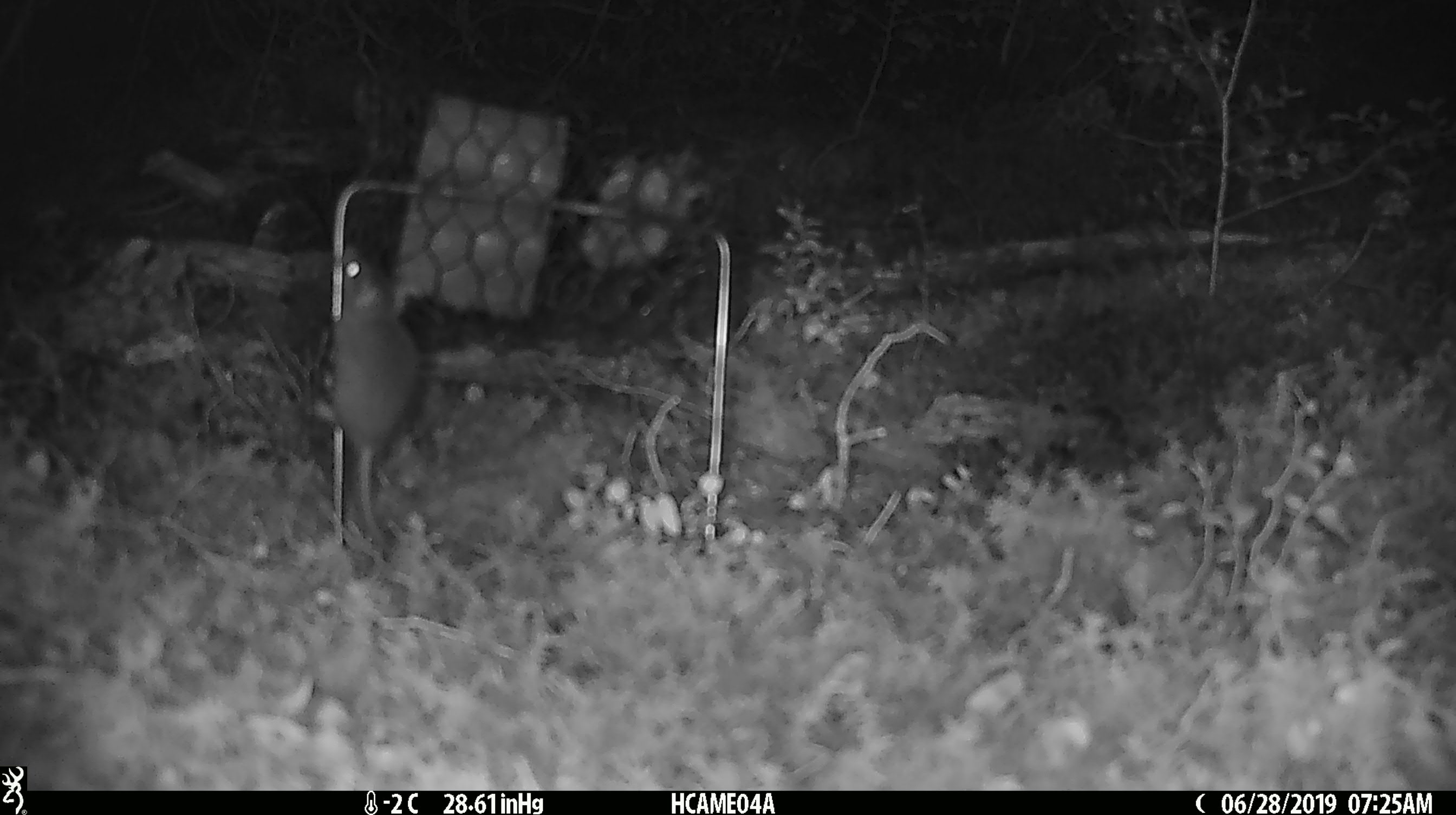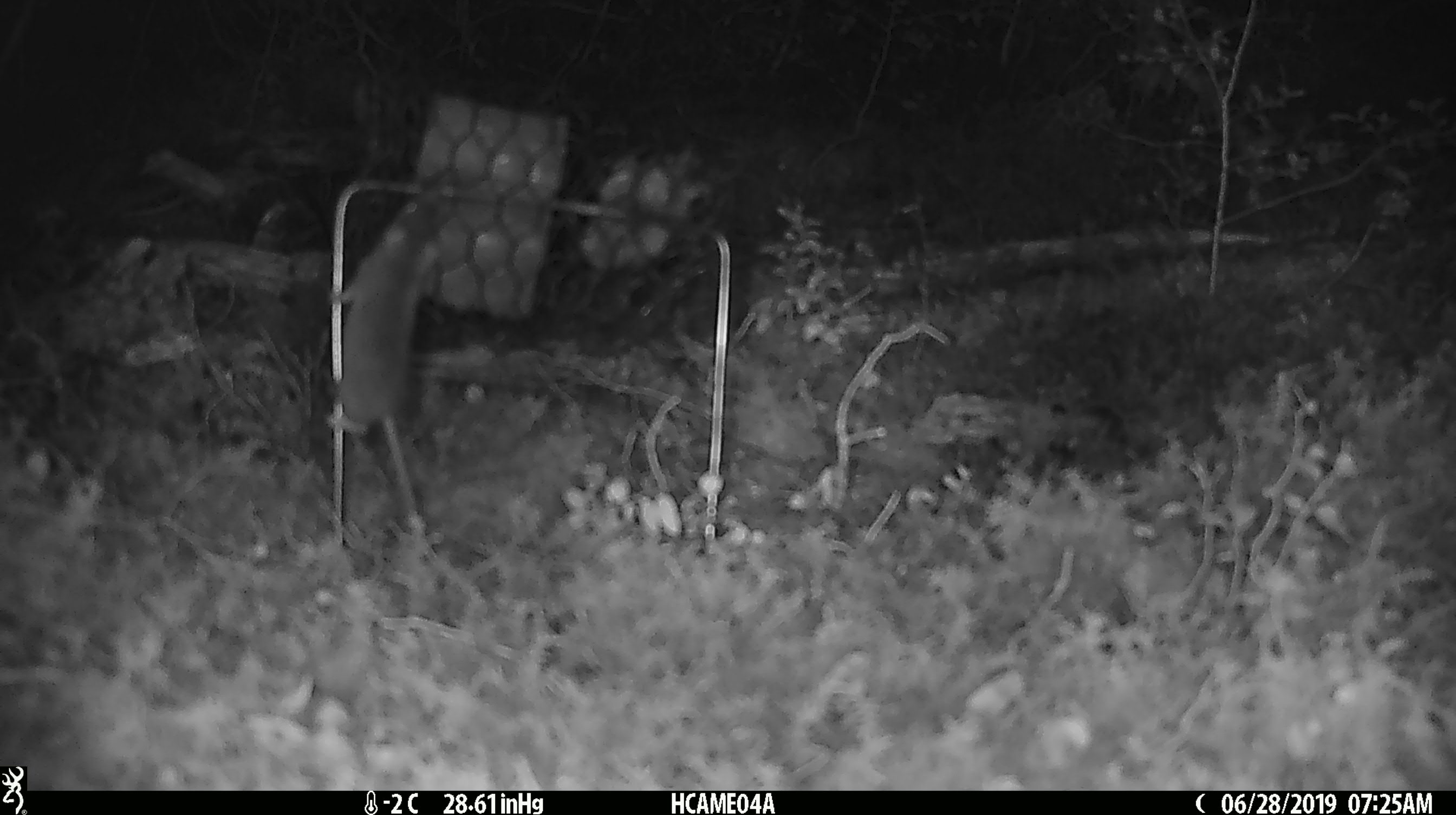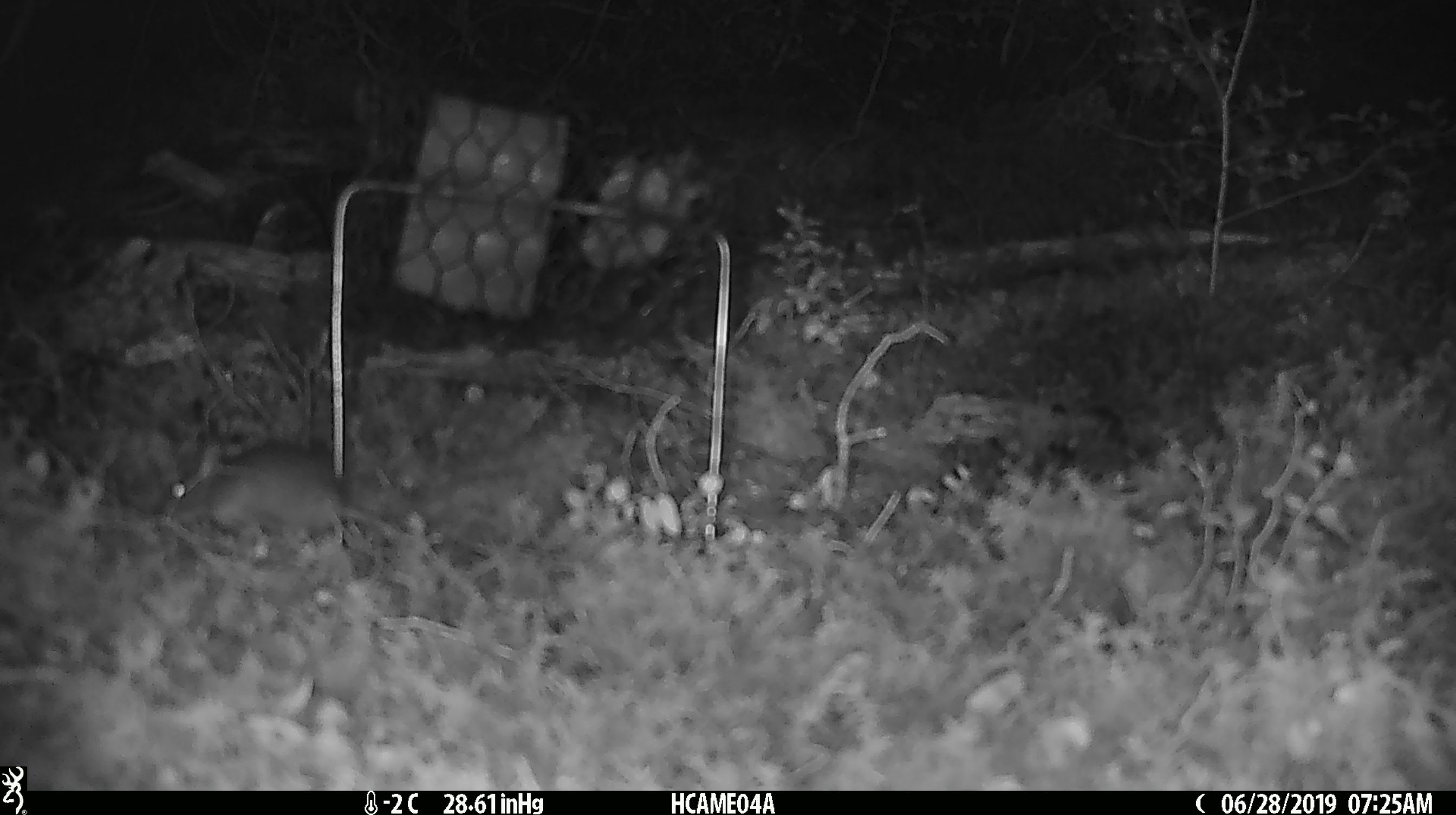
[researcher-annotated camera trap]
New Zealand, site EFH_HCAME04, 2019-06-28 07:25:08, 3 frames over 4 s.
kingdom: Animalia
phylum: Chordata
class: Mammalia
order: Rodentia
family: Muridae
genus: Mus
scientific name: Mus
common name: mouse